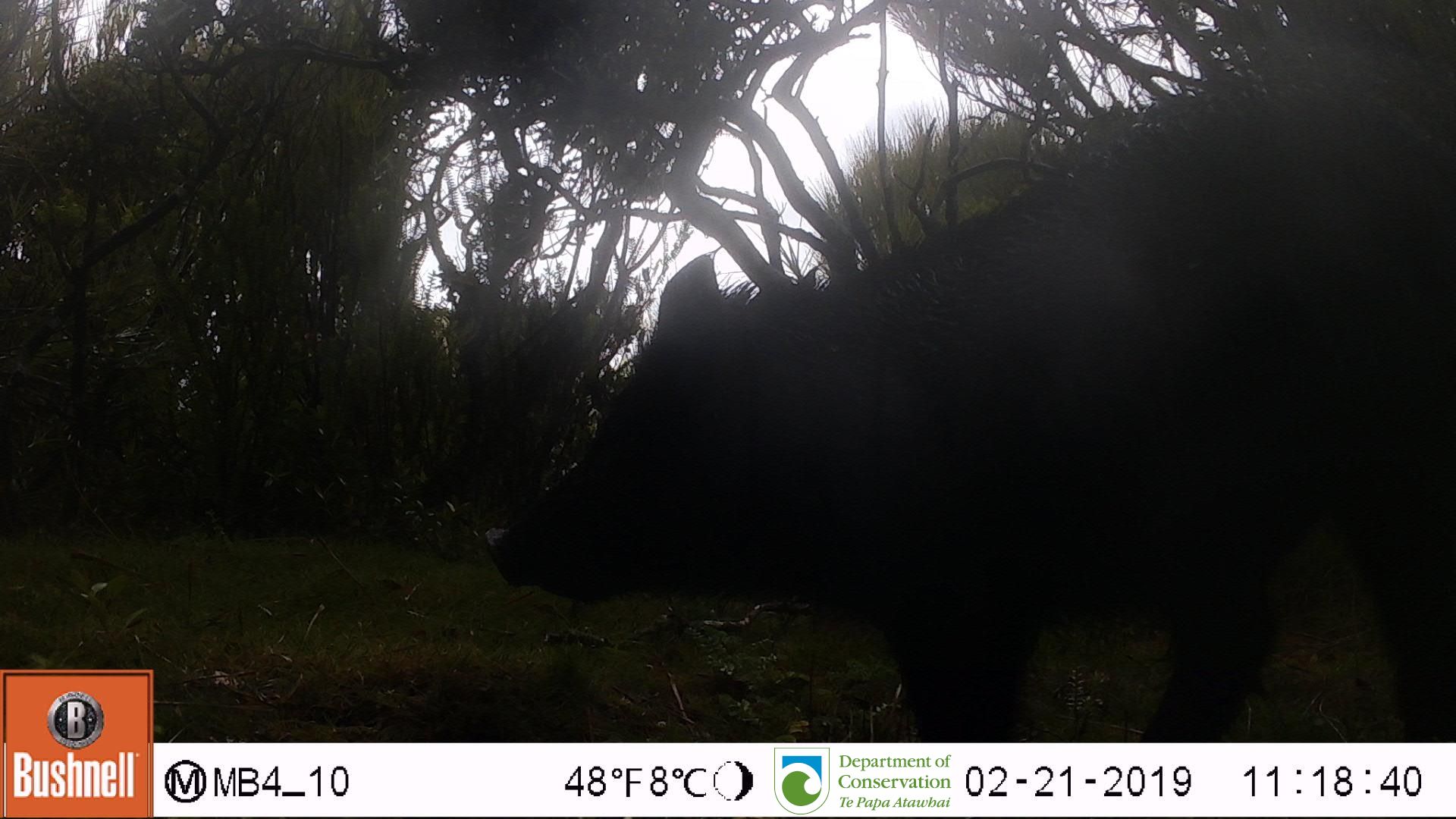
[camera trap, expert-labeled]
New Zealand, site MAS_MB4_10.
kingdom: Animalia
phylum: Chordata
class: Mammalia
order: Artiodactyla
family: Suidae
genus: Sus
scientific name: Sus scrofa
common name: pig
Pig (Sus scrofa).